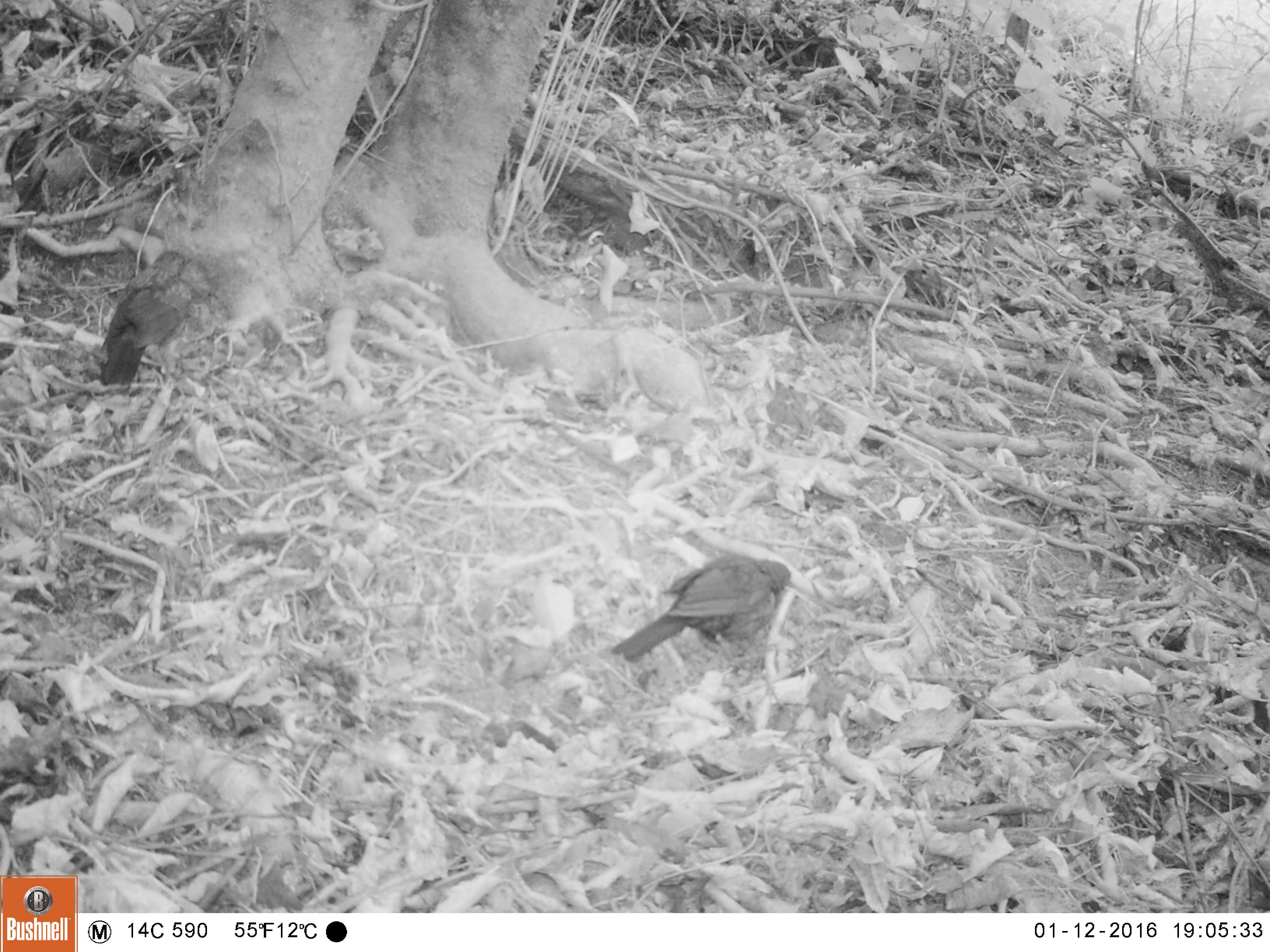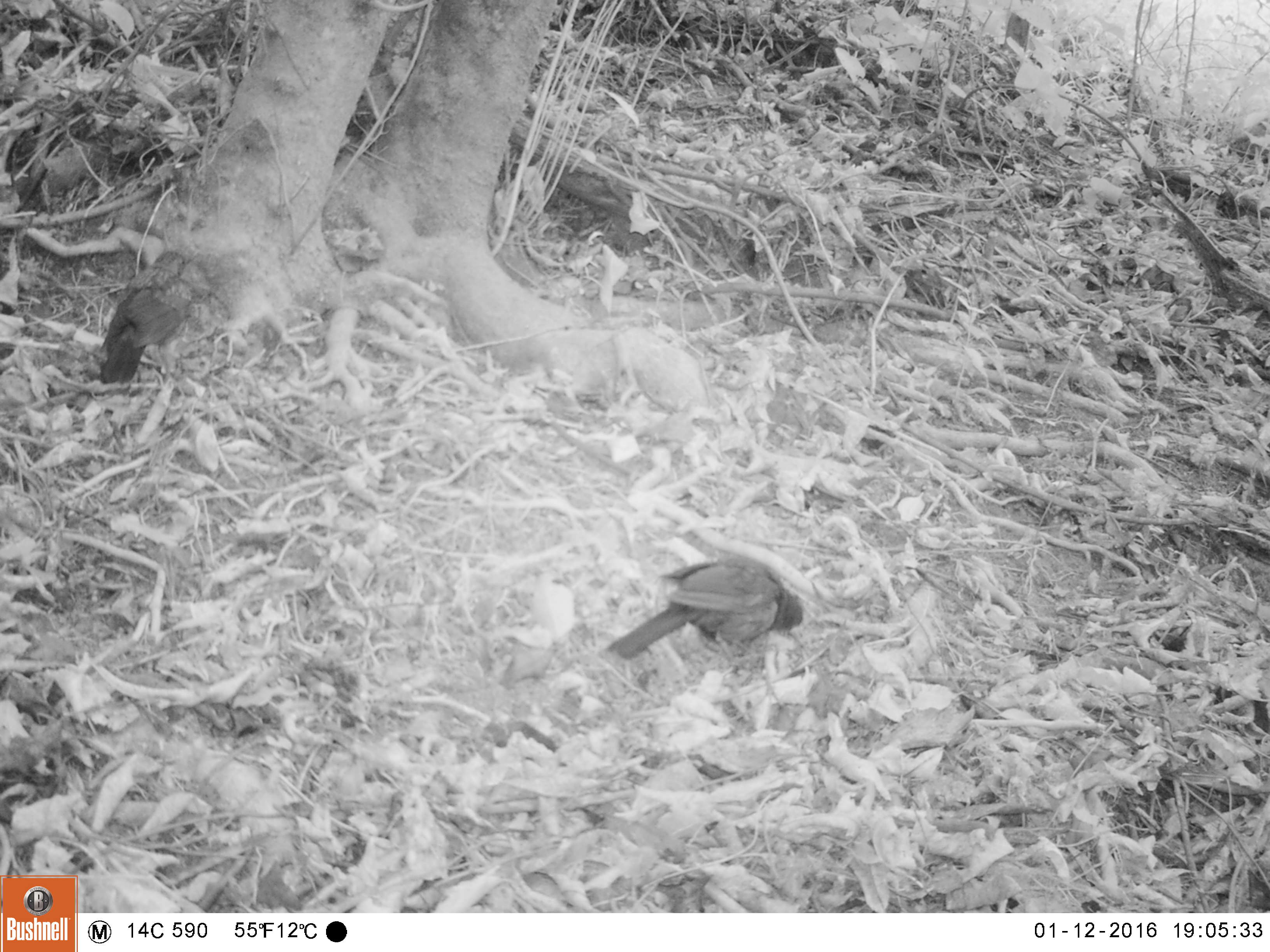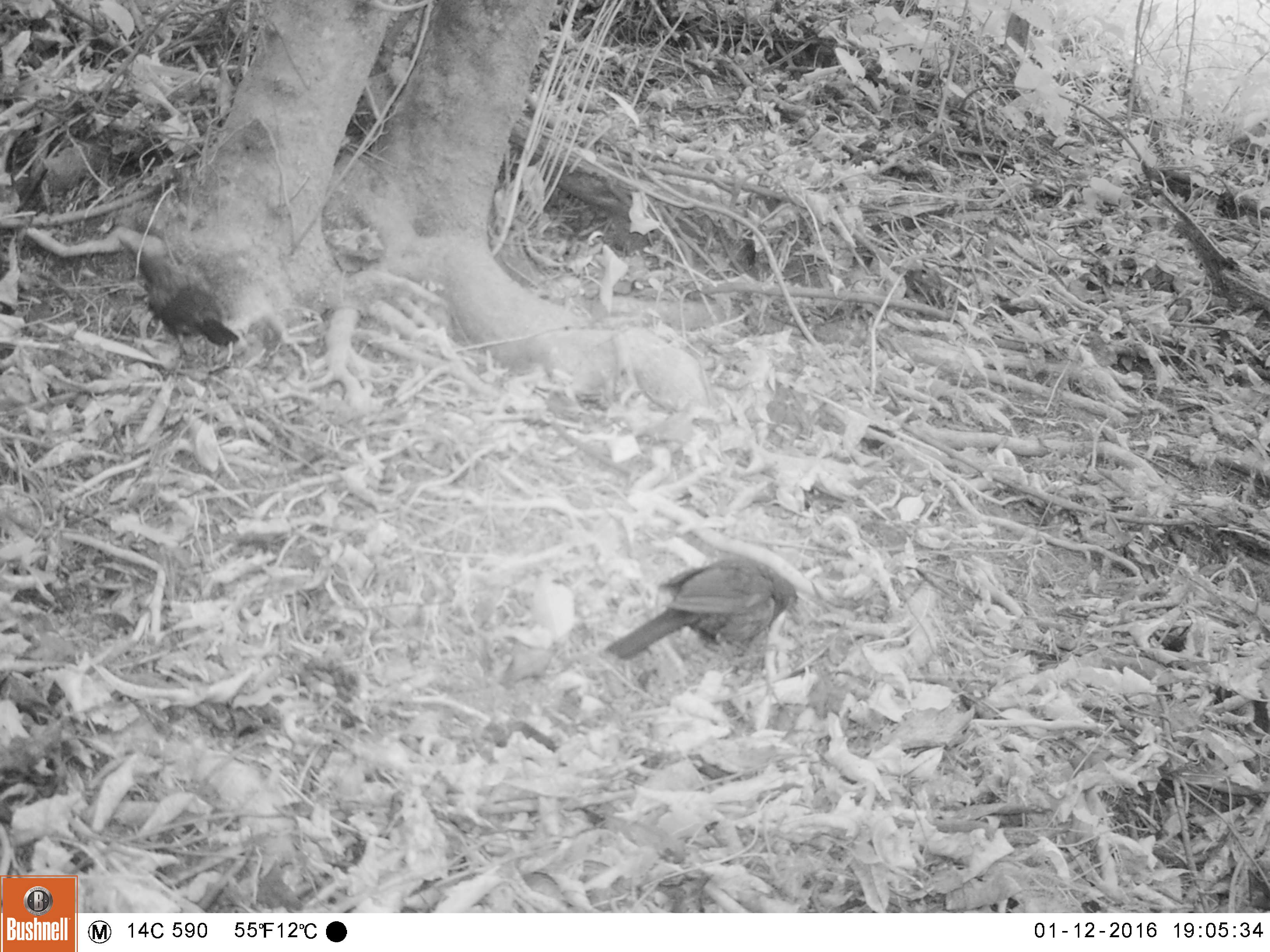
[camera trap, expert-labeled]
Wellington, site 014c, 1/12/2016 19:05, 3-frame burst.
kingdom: Animalia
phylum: Chordata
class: Aves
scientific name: Aves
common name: bird